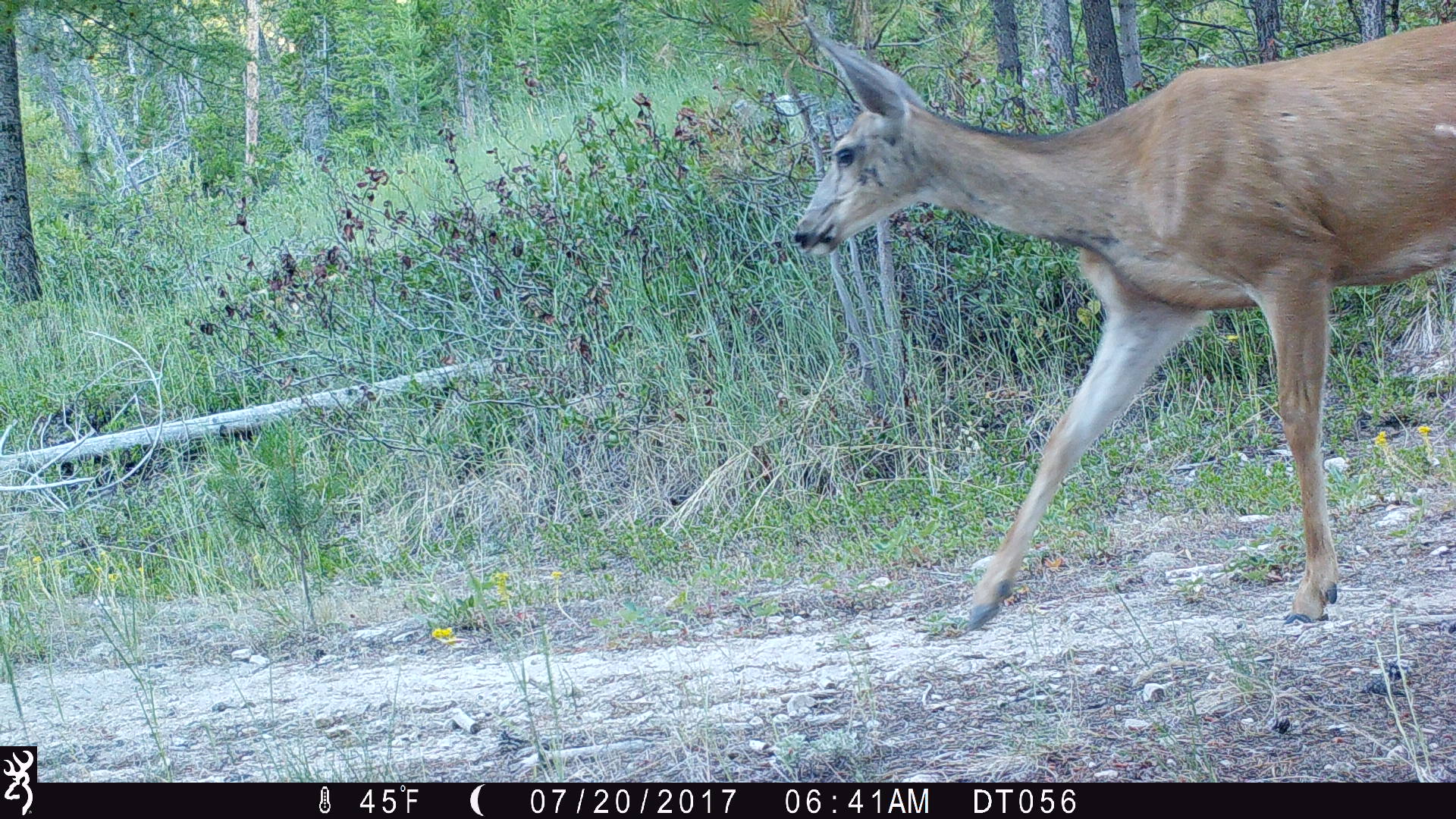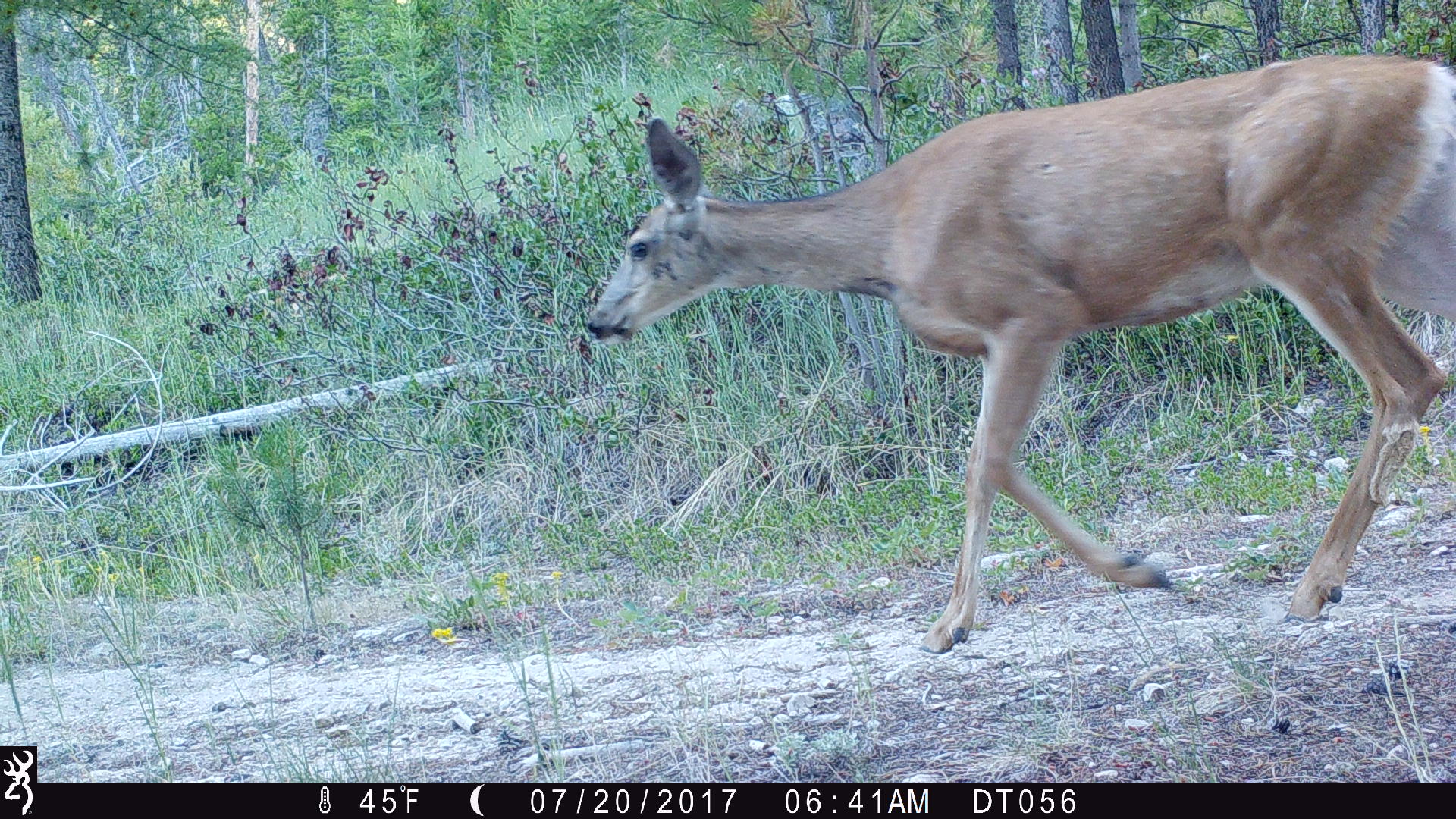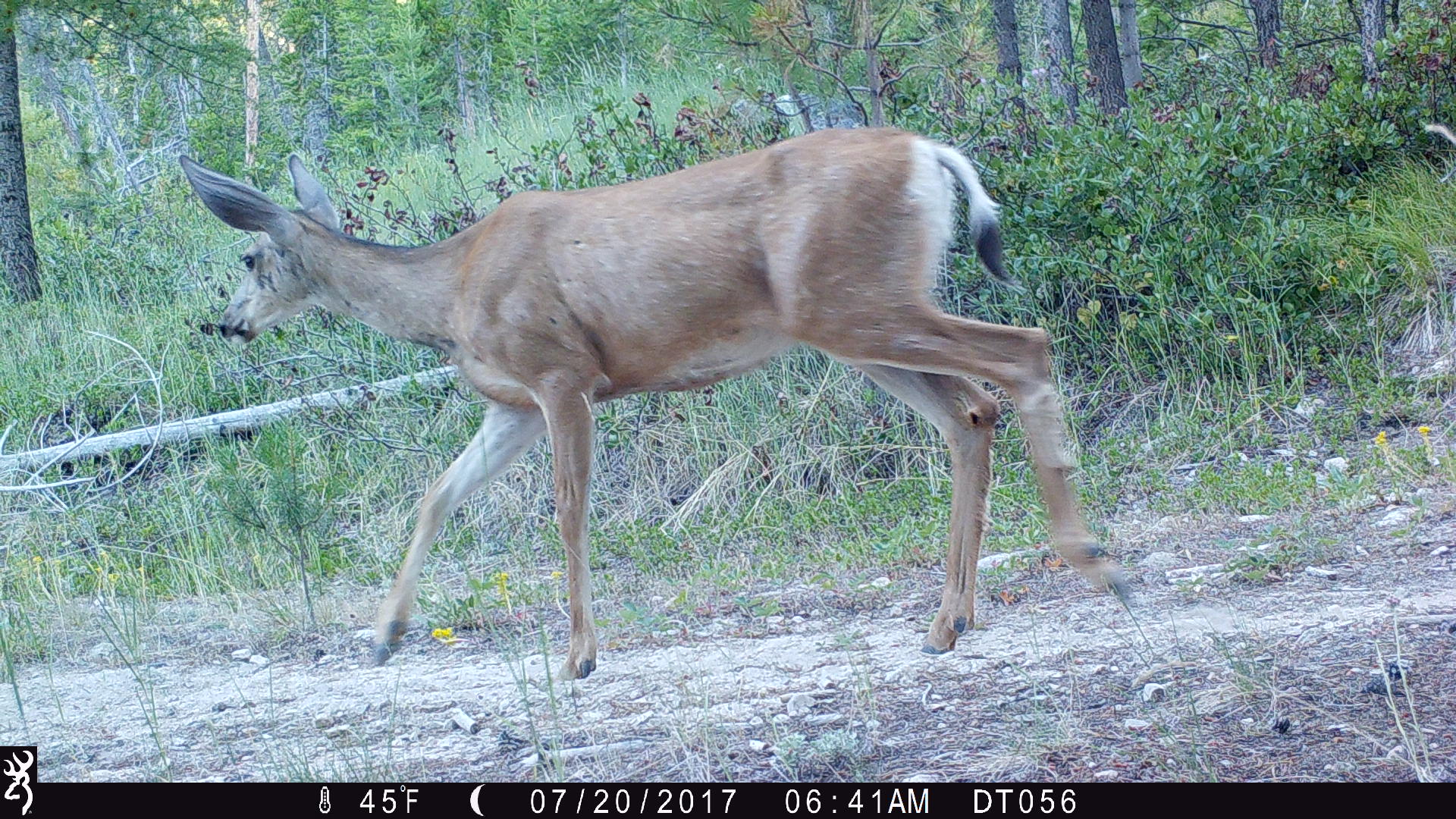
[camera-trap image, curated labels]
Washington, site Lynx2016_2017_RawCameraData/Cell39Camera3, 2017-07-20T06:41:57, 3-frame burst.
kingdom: Animalia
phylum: Chordata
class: Mammalia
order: Artiodactyla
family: Cervidae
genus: Odocoileus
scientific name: Odocoileus hemionus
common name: mule deer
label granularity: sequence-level